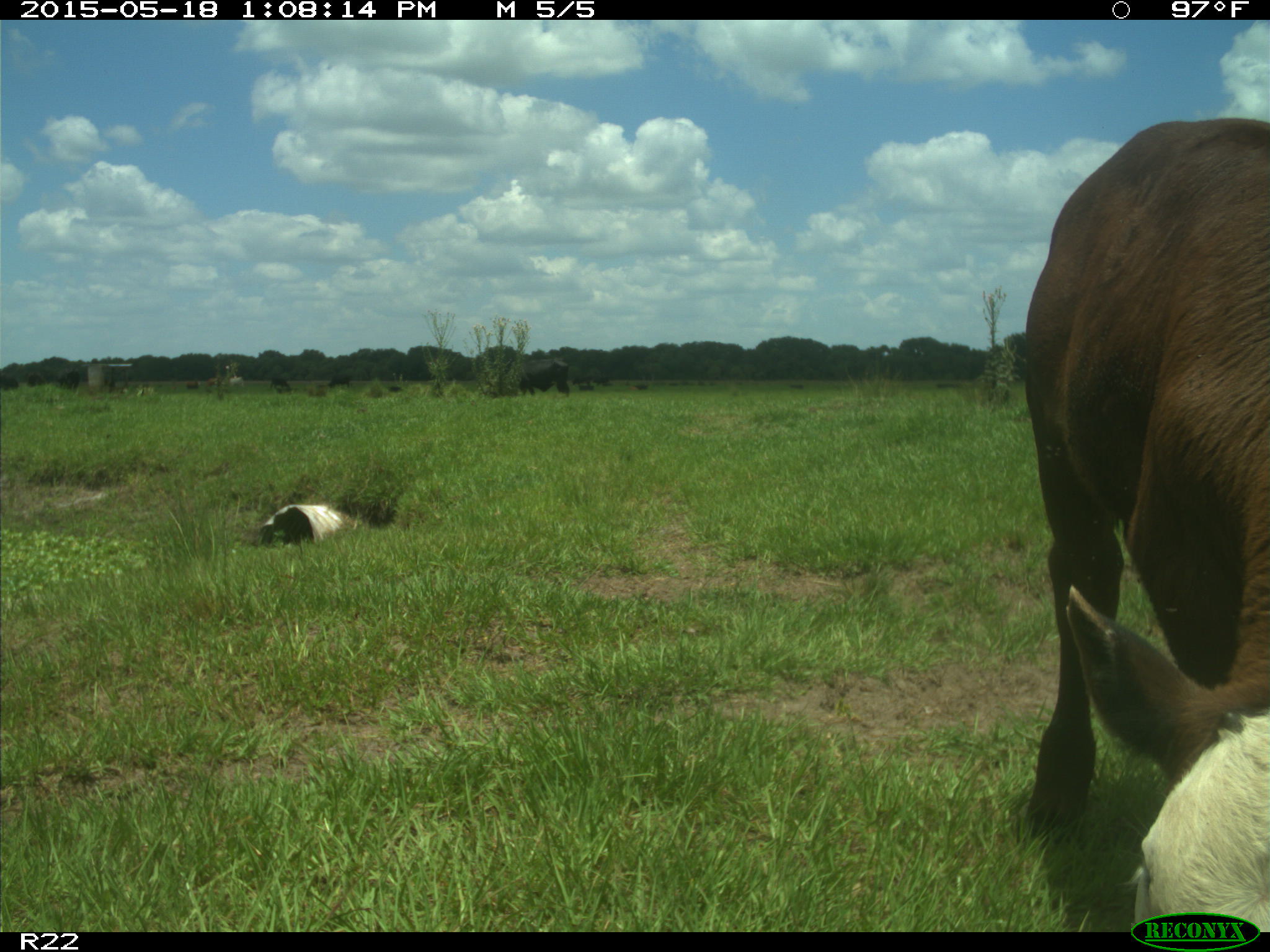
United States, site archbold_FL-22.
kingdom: Animalia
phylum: Chordata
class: Mammalia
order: Artiodactyla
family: Bovidae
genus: Bos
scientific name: Bos taurus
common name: domestic cow